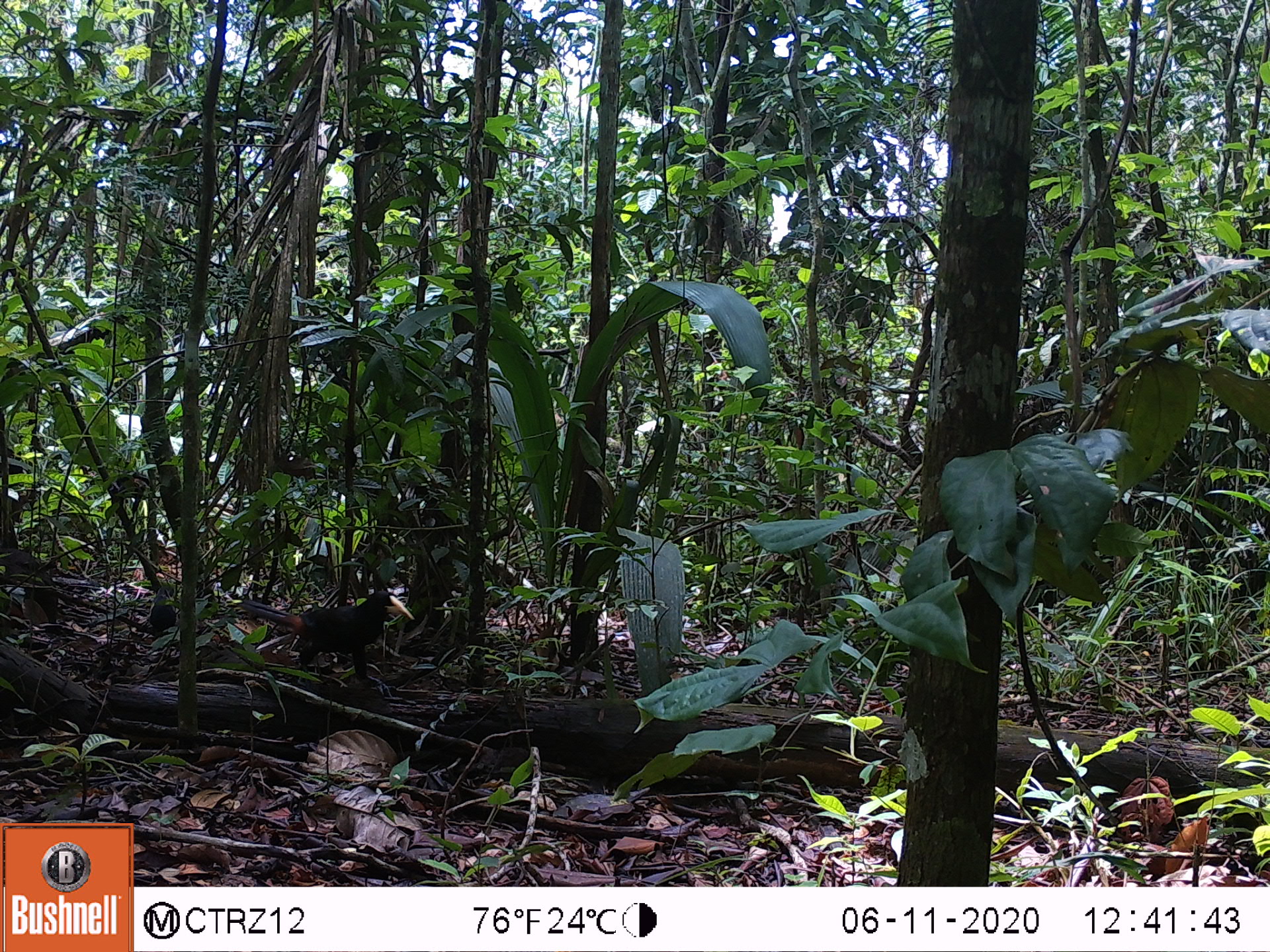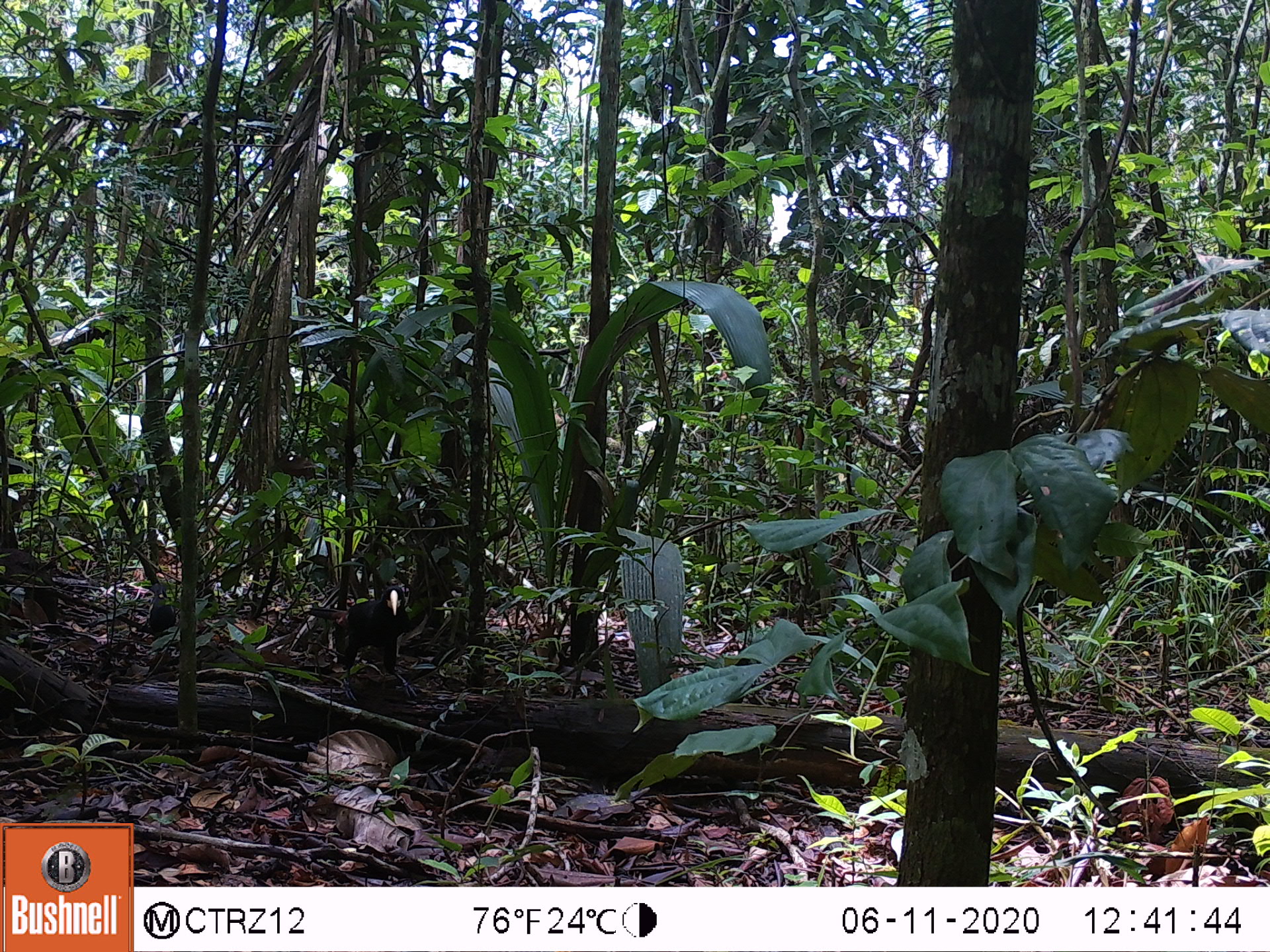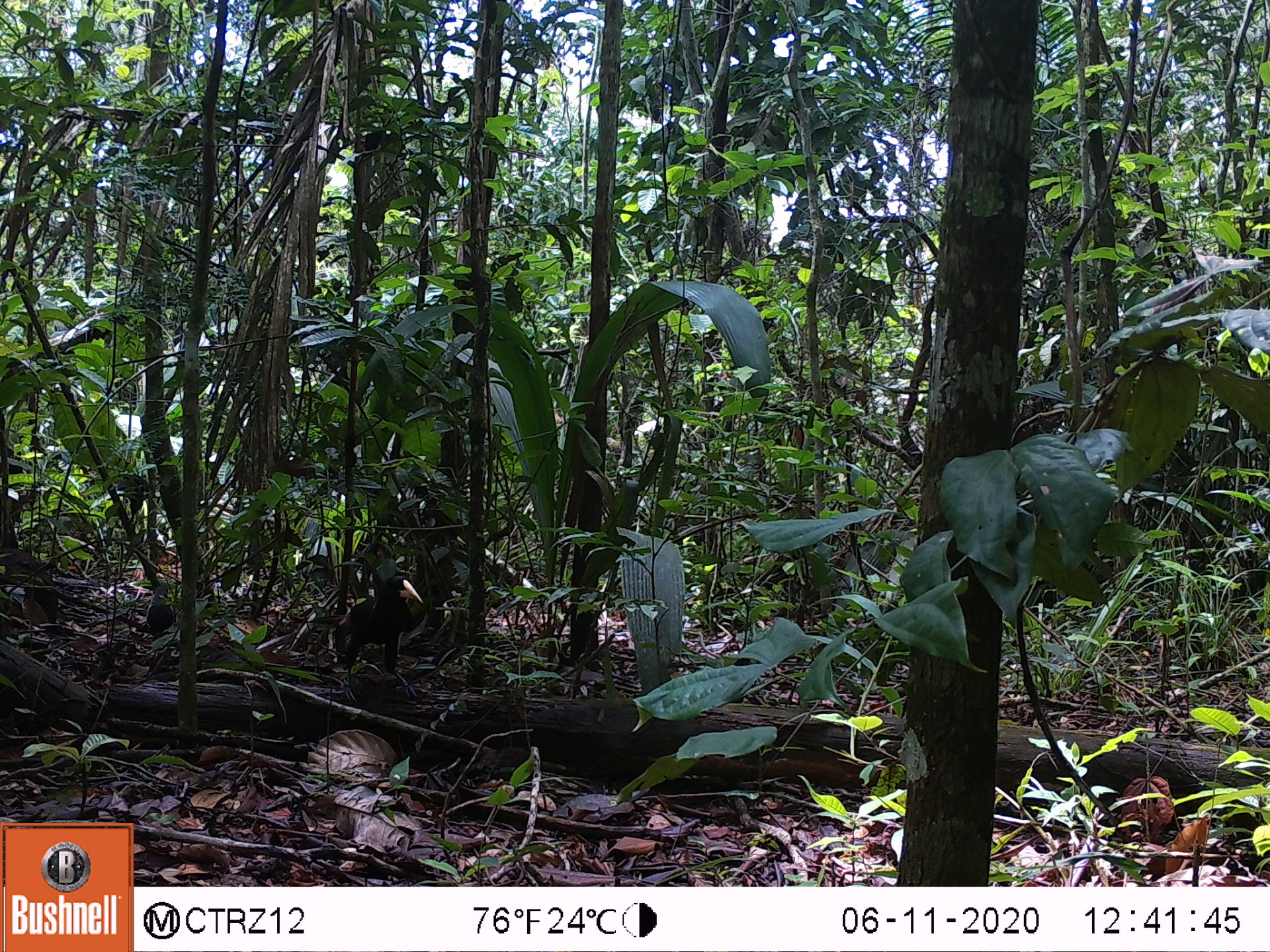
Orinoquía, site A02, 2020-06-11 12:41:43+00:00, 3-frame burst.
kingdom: Animalia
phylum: Chordata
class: Aves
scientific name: Aves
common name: bird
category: unknown bird